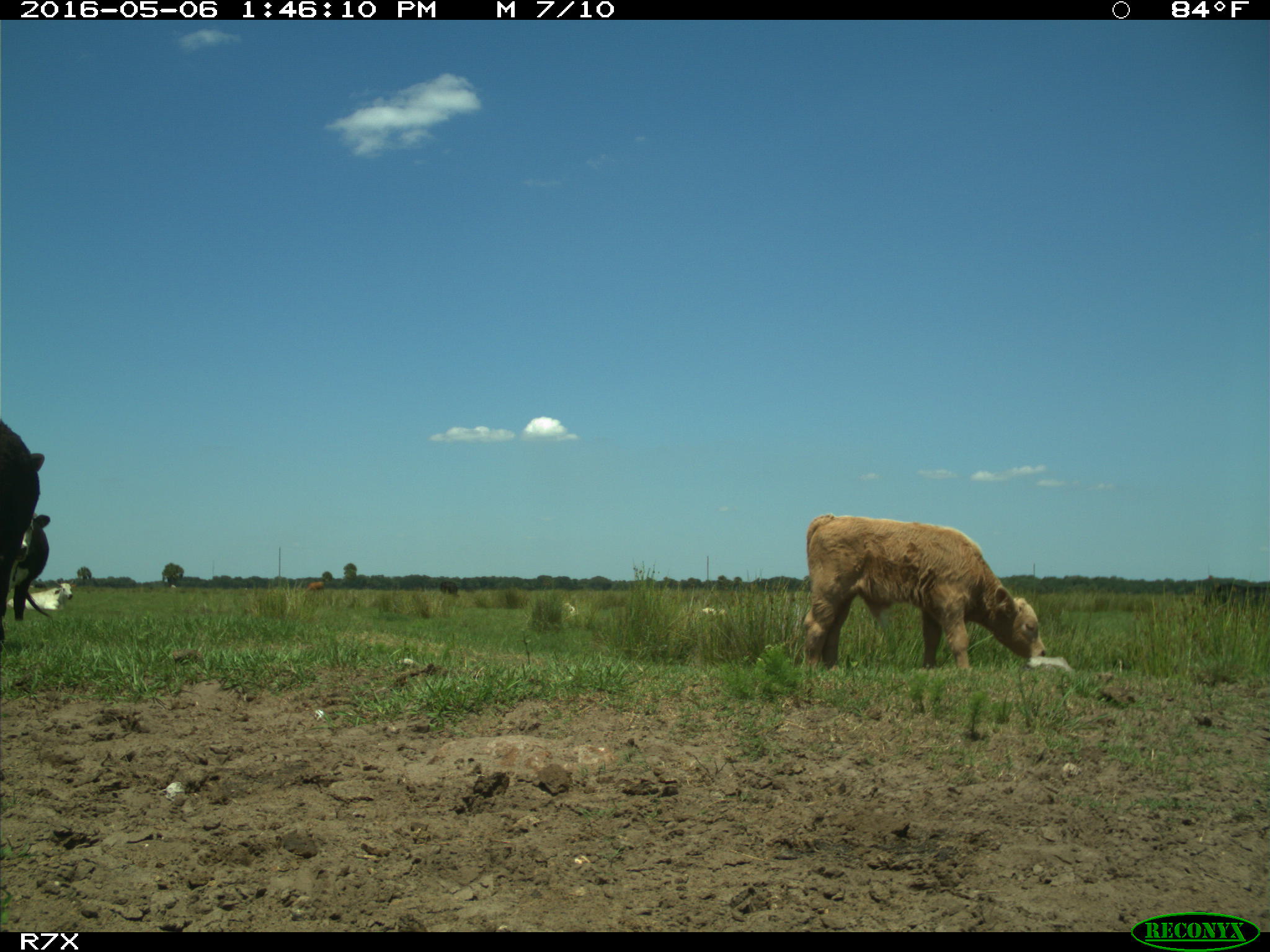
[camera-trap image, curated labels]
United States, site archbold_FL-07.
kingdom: Animalia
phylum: Chordata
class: Mammalia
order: Artiodactyla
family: Bovidae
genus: Bos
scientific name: Bos taurus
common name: domestic cow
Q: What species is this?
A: Bos taurus (domestic cow).